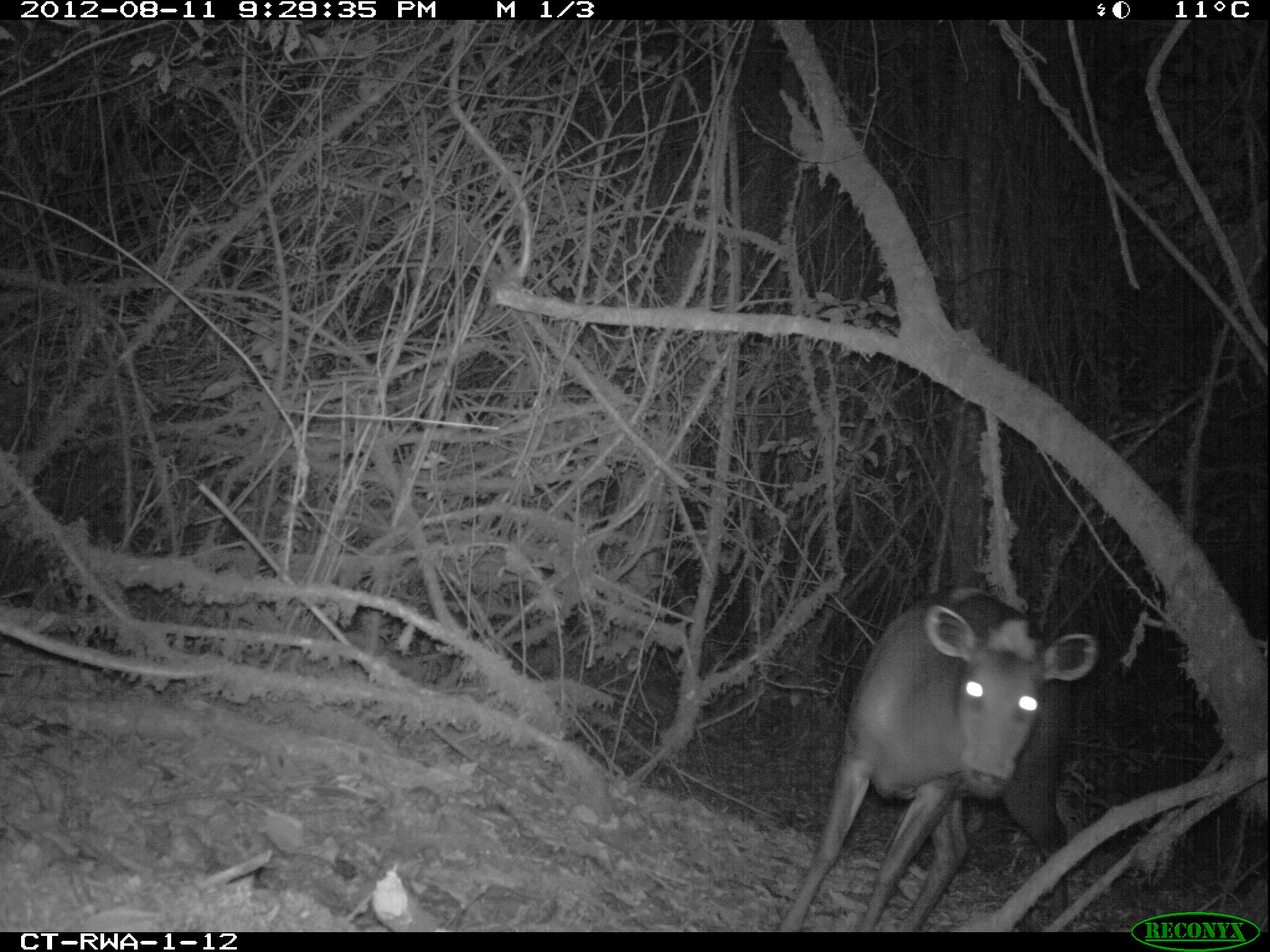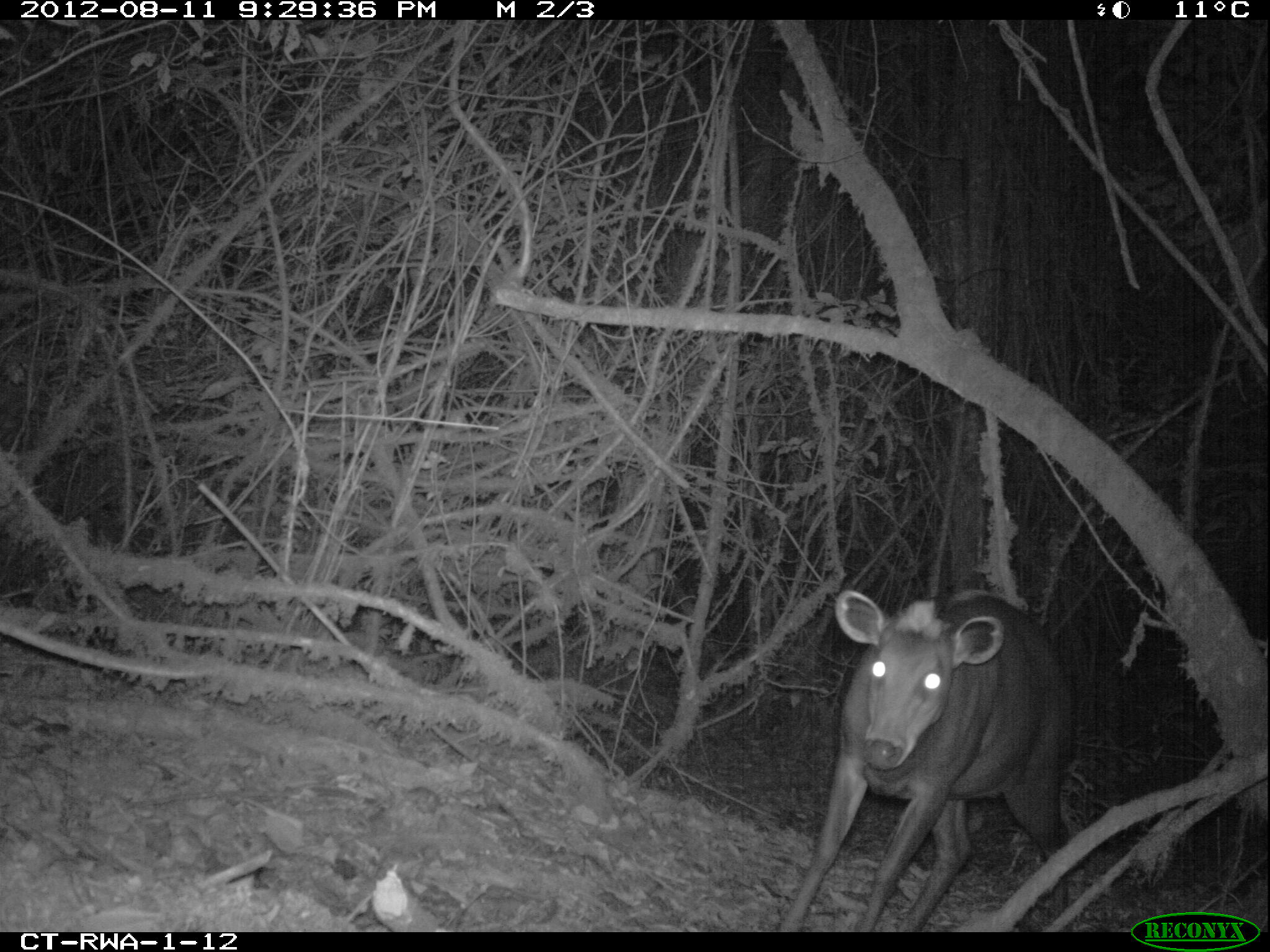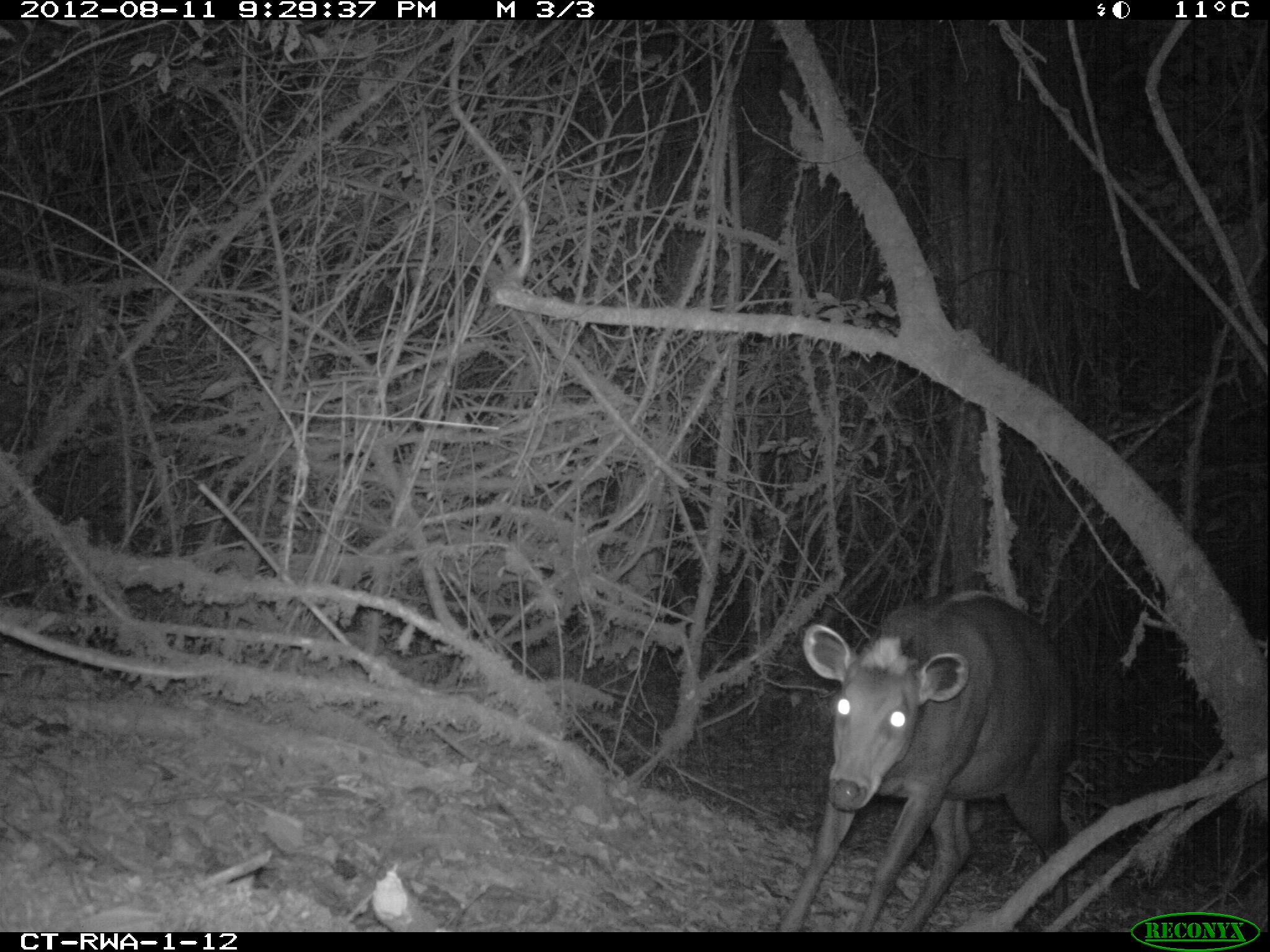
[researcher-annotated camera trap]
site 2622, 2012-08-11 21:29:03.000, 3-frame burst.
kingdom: Animalia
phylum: Chordata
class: Mammalia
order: Artiodactyla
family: Bovidae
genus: Cephalophus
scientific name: Cephalophus silvicultor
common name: light-backed duiker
Cephalophus silvicultor (light-backed duiker), count 1.